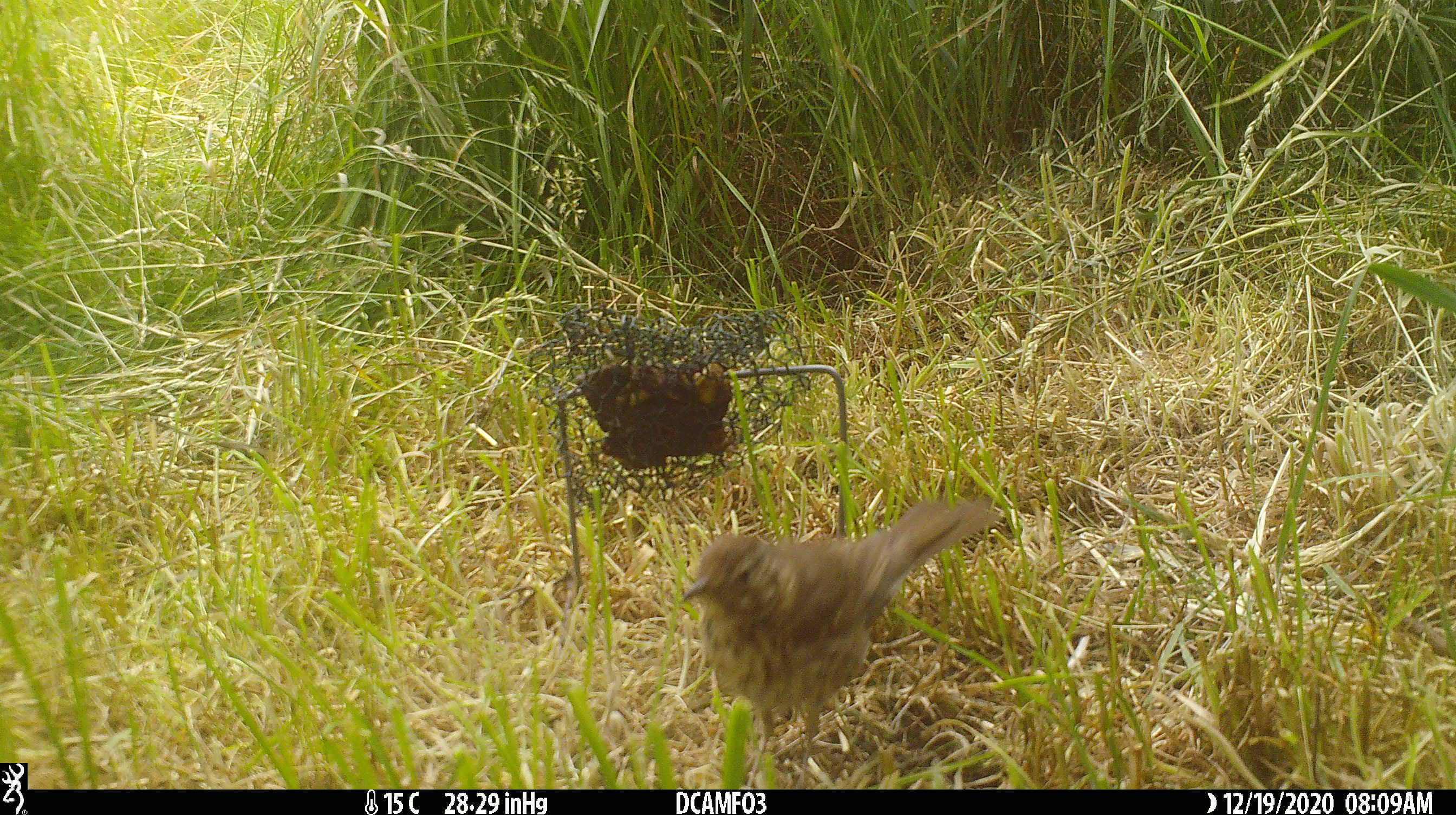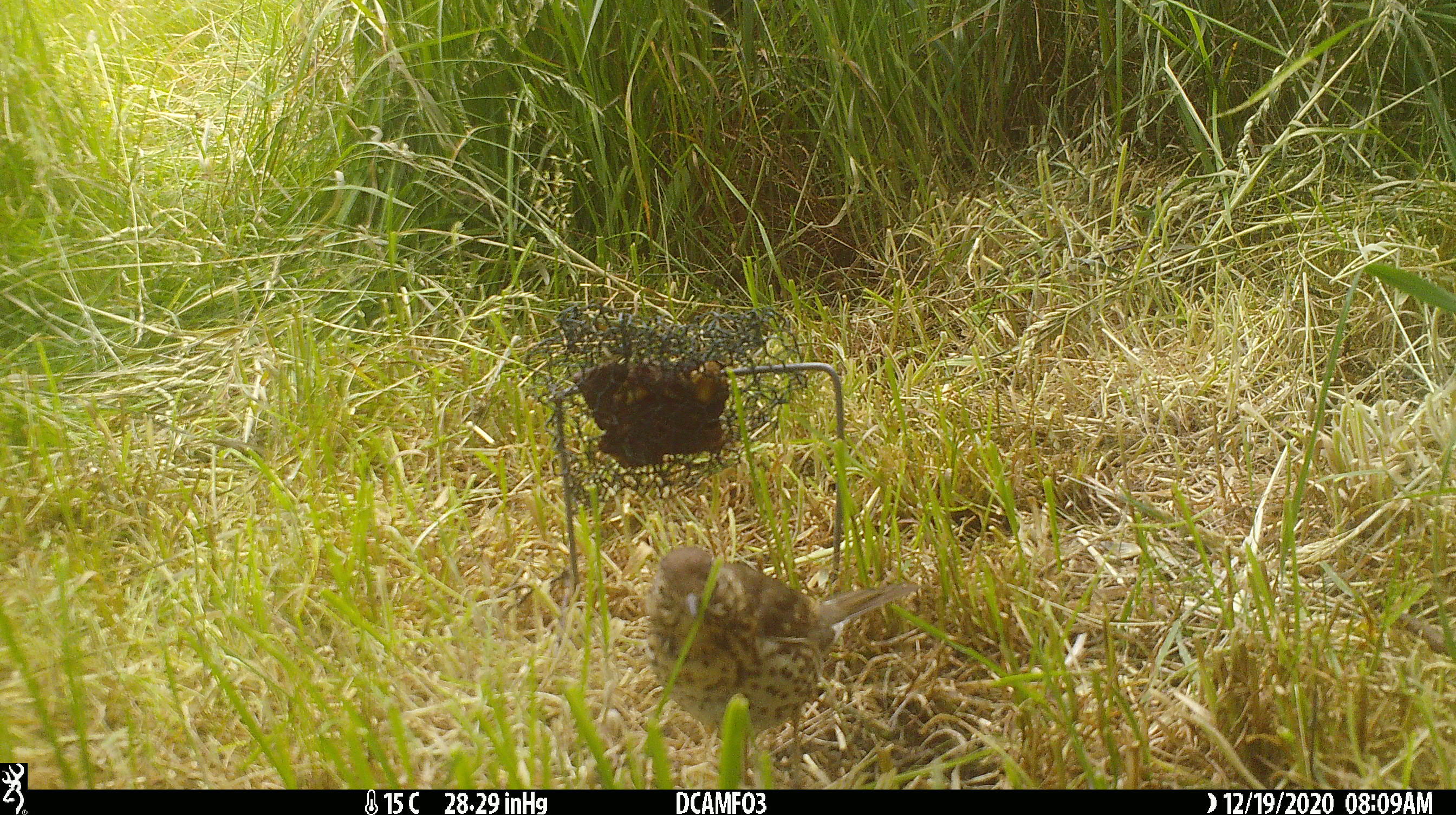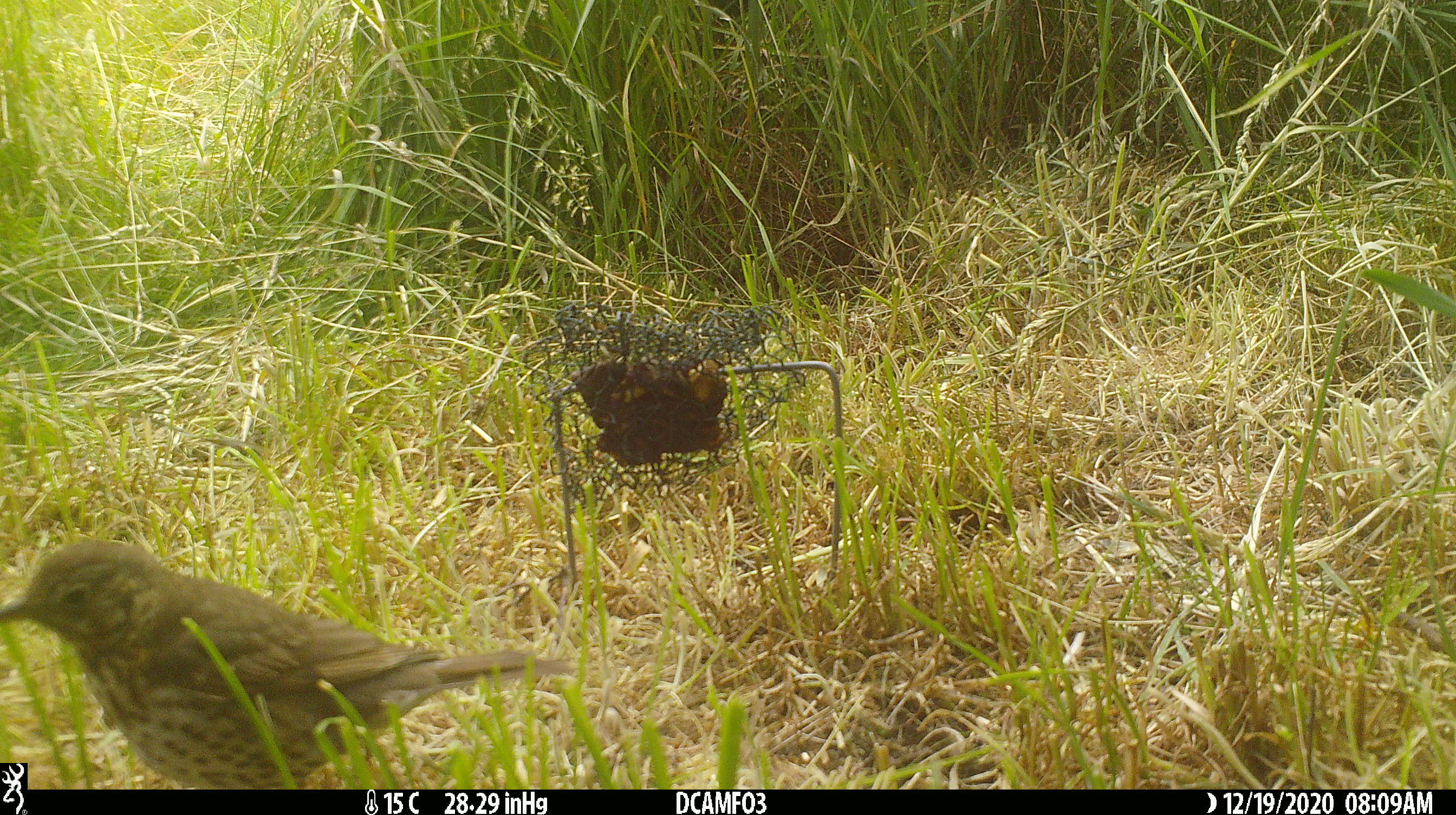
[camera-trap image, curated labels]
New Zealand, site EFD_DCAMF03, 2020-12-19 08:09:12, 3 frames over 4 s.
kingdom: Animalia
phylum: Chordata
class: Aves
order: Passeriformes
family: Turdidae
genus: Turdus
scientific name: Turdus philomelos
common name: song thrush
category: thrush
Thrush (song thrush) (Turdus philomelos).